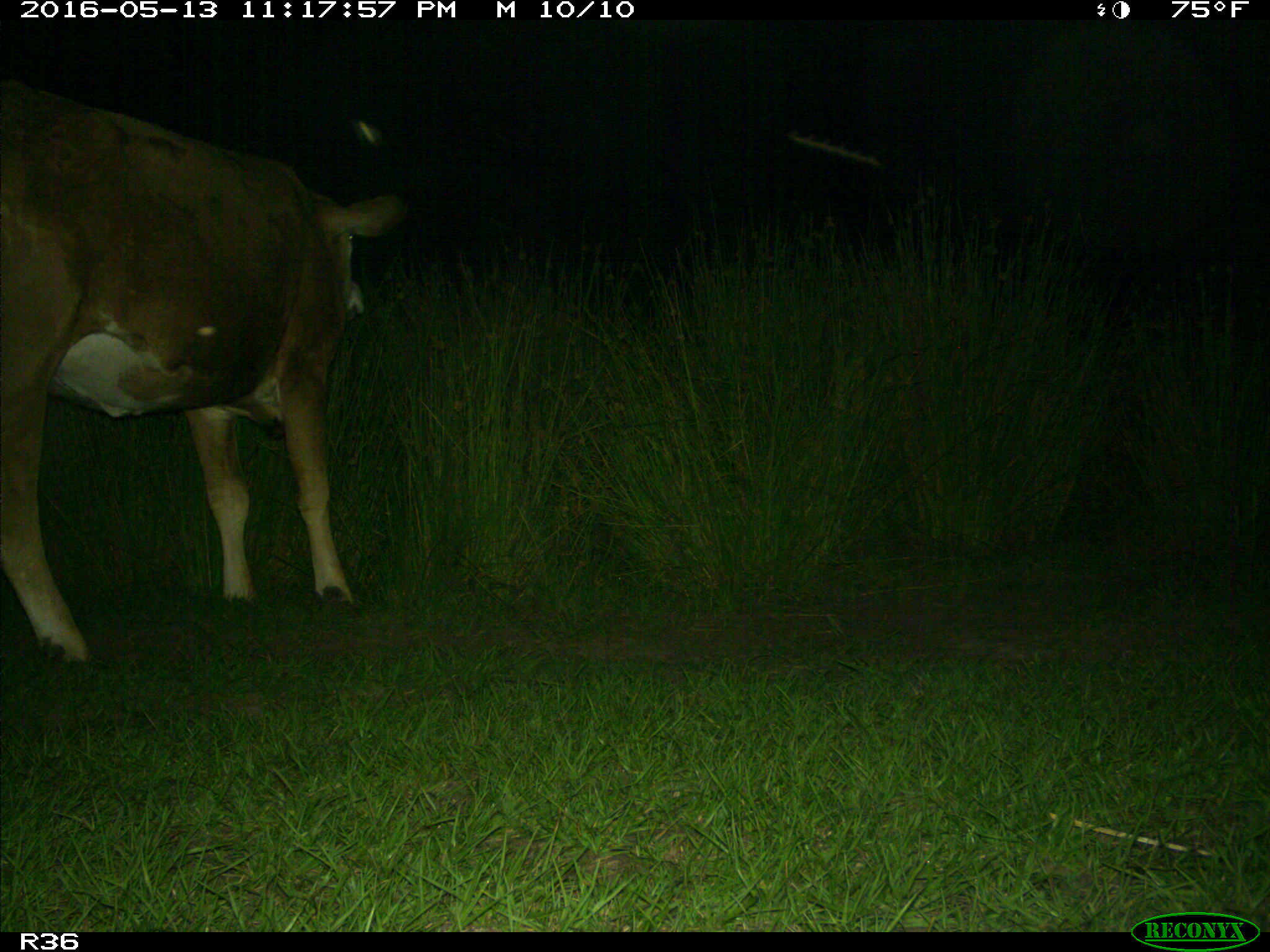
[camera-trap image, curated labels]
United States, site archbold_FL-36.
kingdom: Animalia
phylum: Chordata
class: Mammalia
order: Artiodactyla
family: Bovidae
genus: Bos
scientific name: Bos taurus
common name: domestic cow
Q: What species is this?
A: Bos taurus (domestic cow).